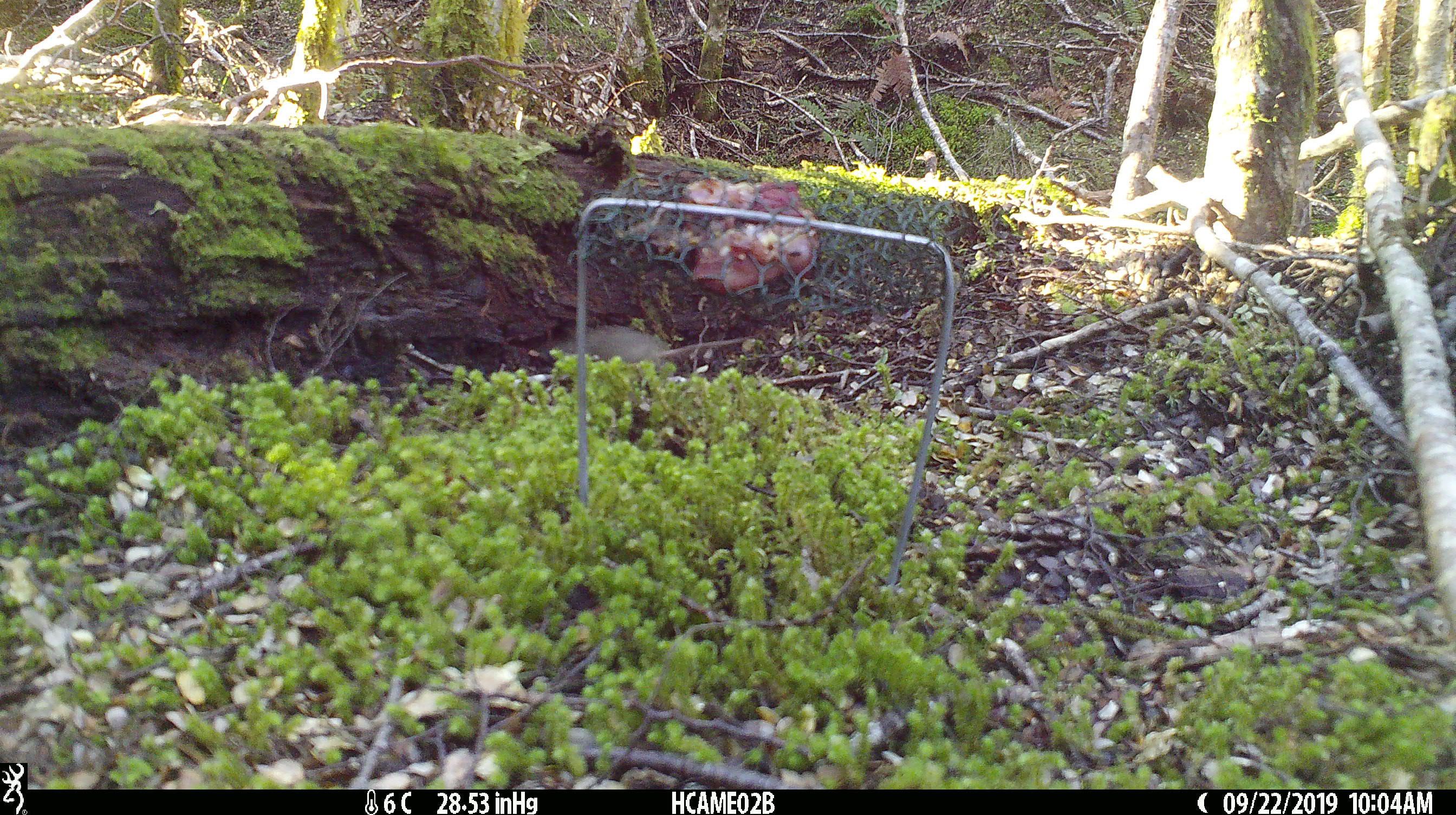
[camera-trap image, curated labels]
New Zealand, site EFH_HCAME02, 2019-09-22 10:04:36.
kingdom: Animalia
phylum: Chordata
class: Mammalia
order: Rodentia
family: Muridae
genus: Mus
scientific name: Mus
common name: mouse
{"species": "mouse (Mus)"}